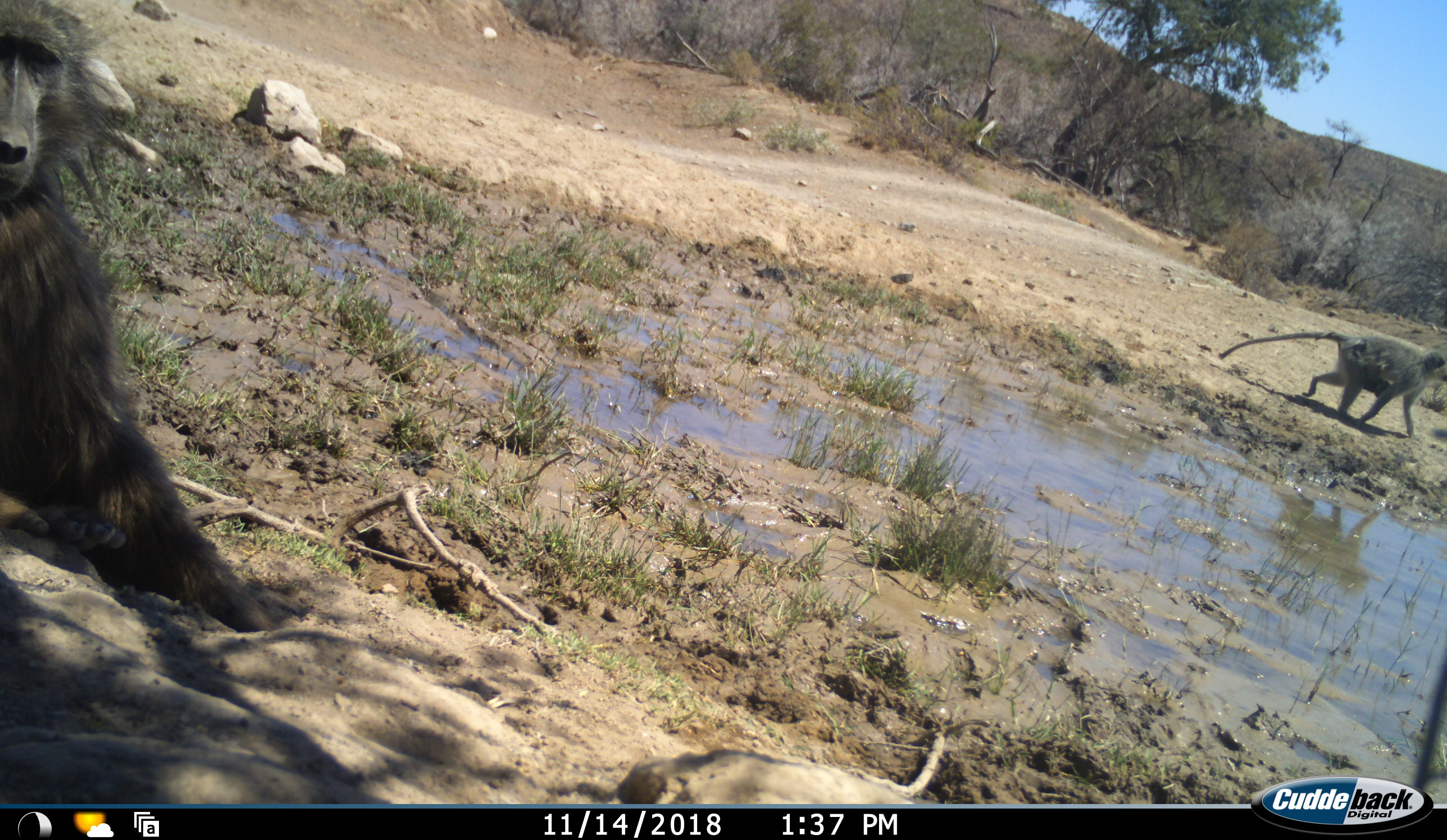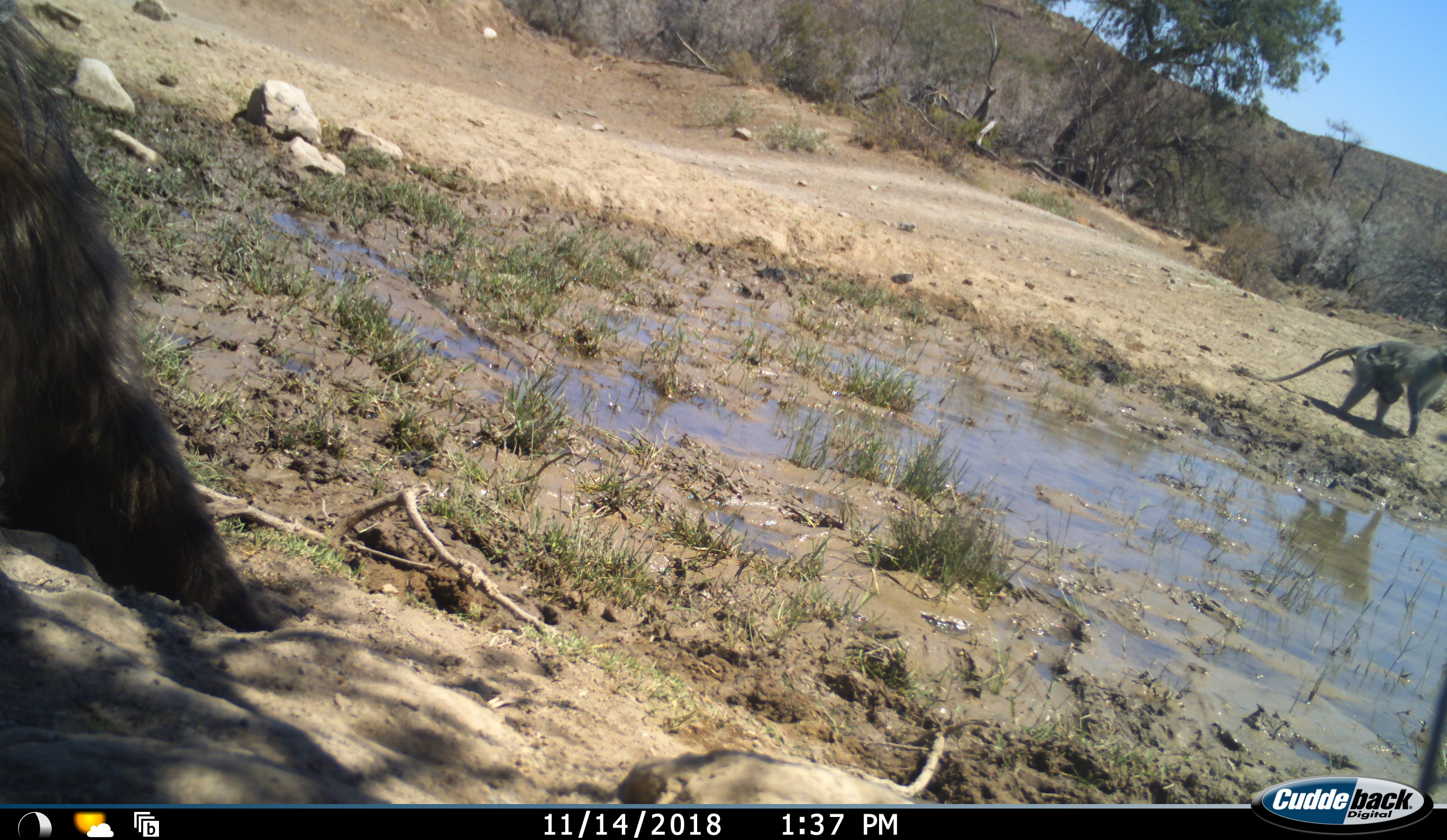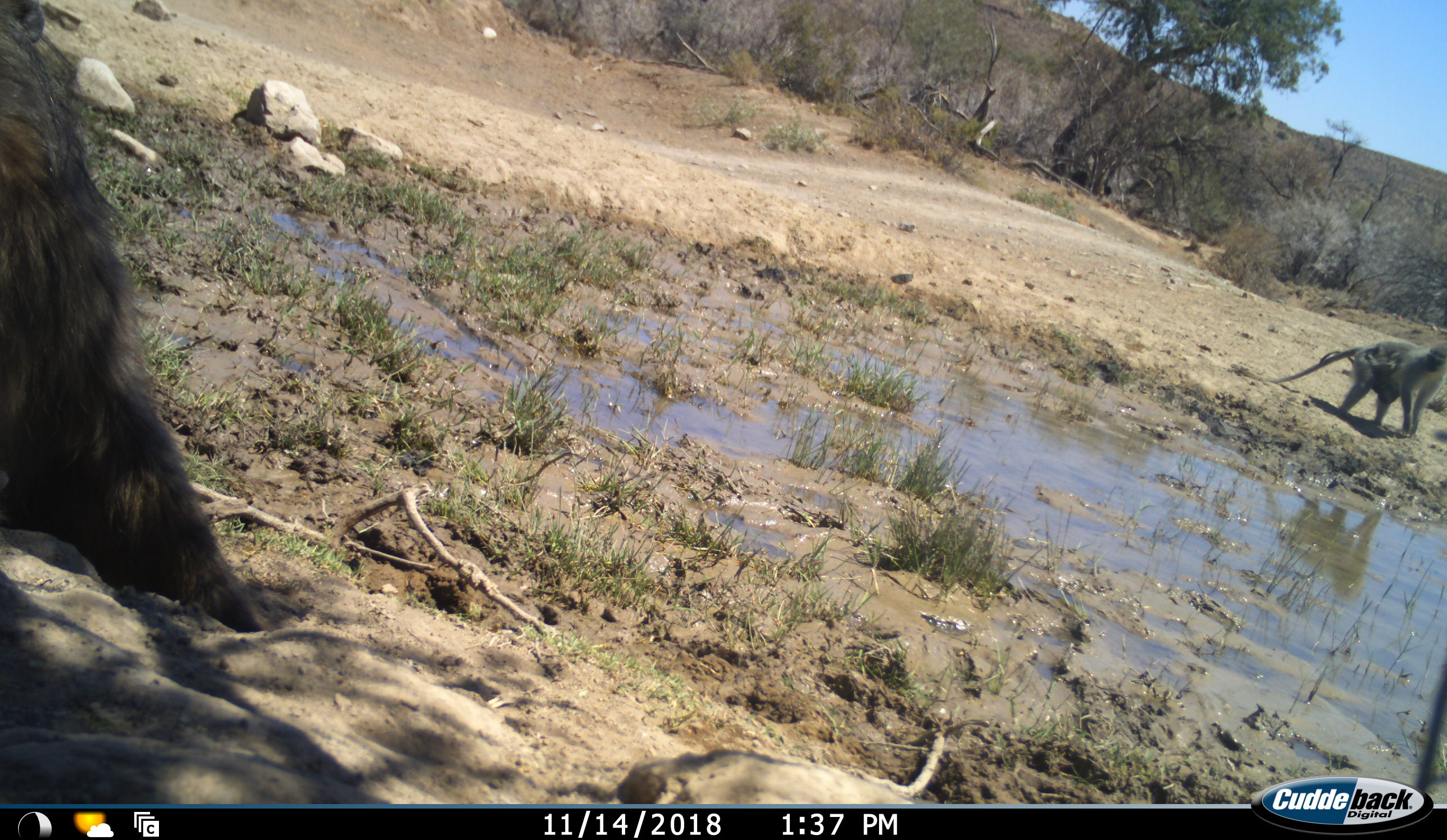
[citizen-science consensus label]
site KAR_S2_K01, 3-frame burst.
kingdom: Animalia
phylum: Chordata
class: Mammalia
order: Primates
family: Cercopithecidae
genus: Papio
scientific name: Papio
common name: baboon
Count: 1.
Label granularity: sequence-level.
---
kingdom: Animalia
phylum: Chordata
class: Mammalia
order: Primates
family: Cercopithecidae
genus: Chlorocebus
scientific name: Chlorocebus pygerythrus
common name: vervet monkey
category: monkeyvervet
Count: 1.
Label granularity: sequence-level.